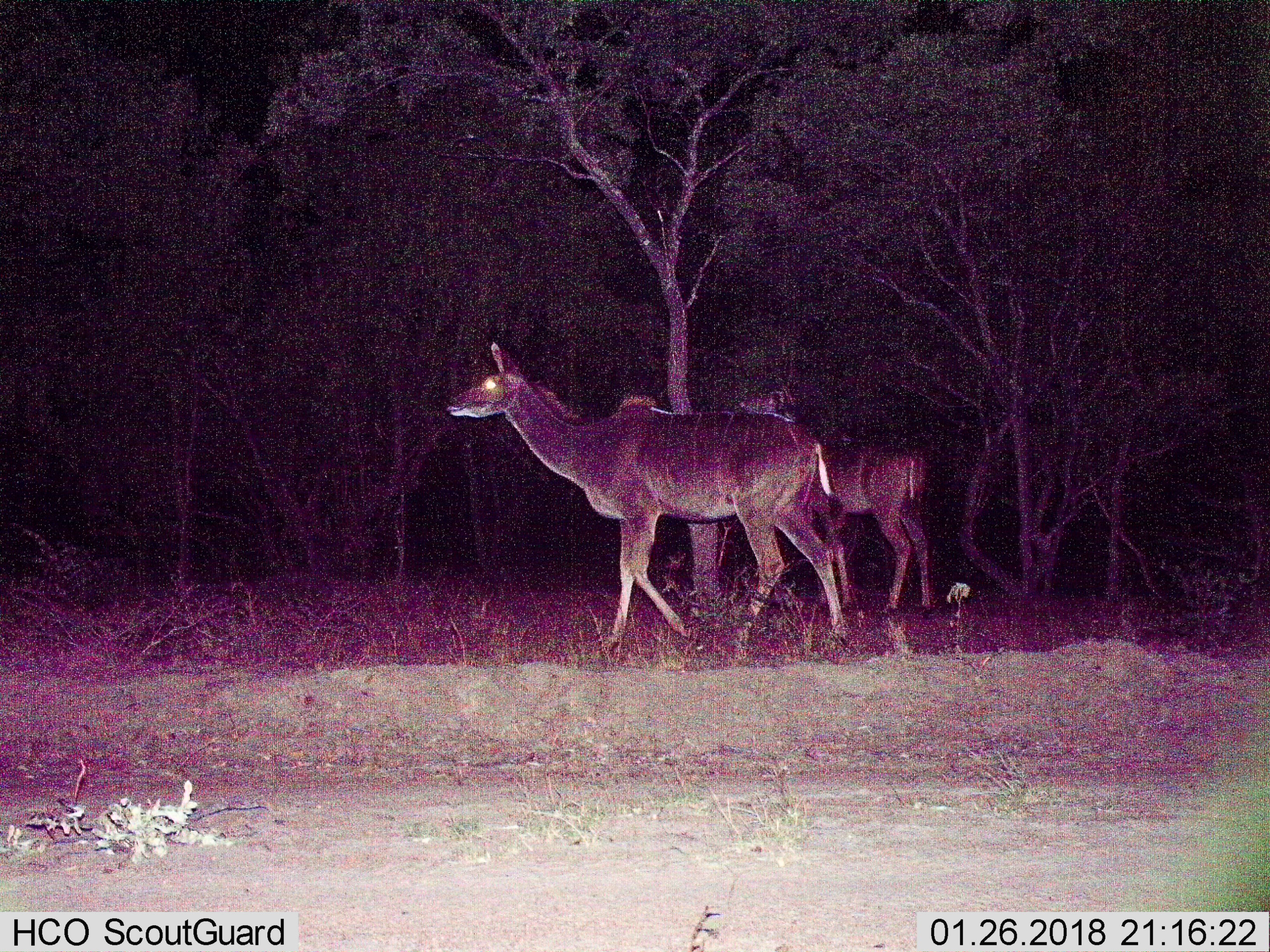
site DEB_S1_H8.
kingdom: Animalia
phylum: Chordata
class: Mammalia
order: Artiodactyla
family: Bovidae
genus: Tragelaphus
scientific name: Tragelaphus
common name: kudu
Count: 2.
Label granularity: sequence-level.